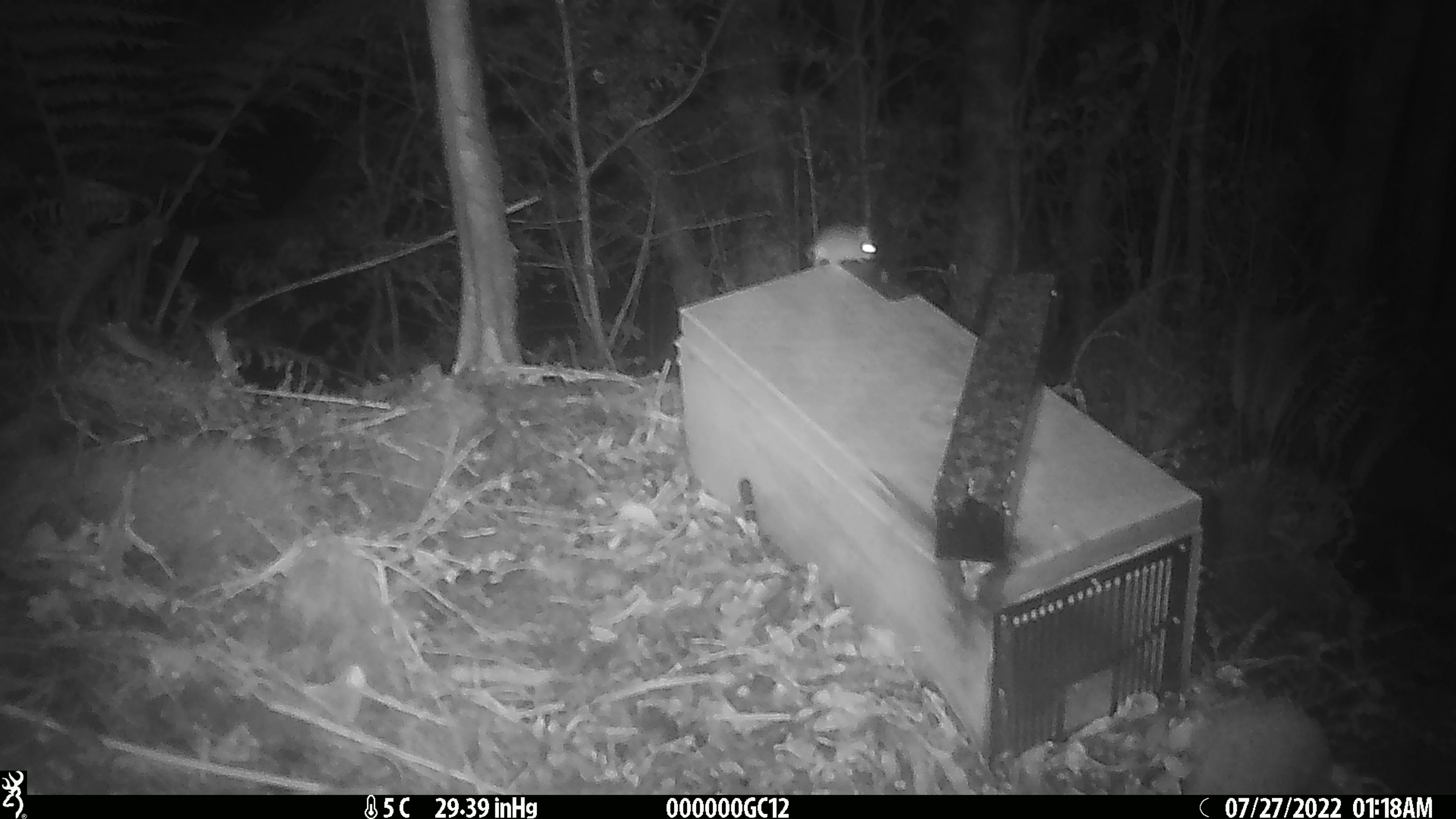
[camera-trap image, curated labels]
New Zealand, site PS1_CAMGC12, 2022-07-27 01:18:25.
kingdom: Animalia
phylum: Chordata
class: Mammalia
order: Rodentia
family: Muridae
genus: Mus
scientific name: Mus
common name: mouse